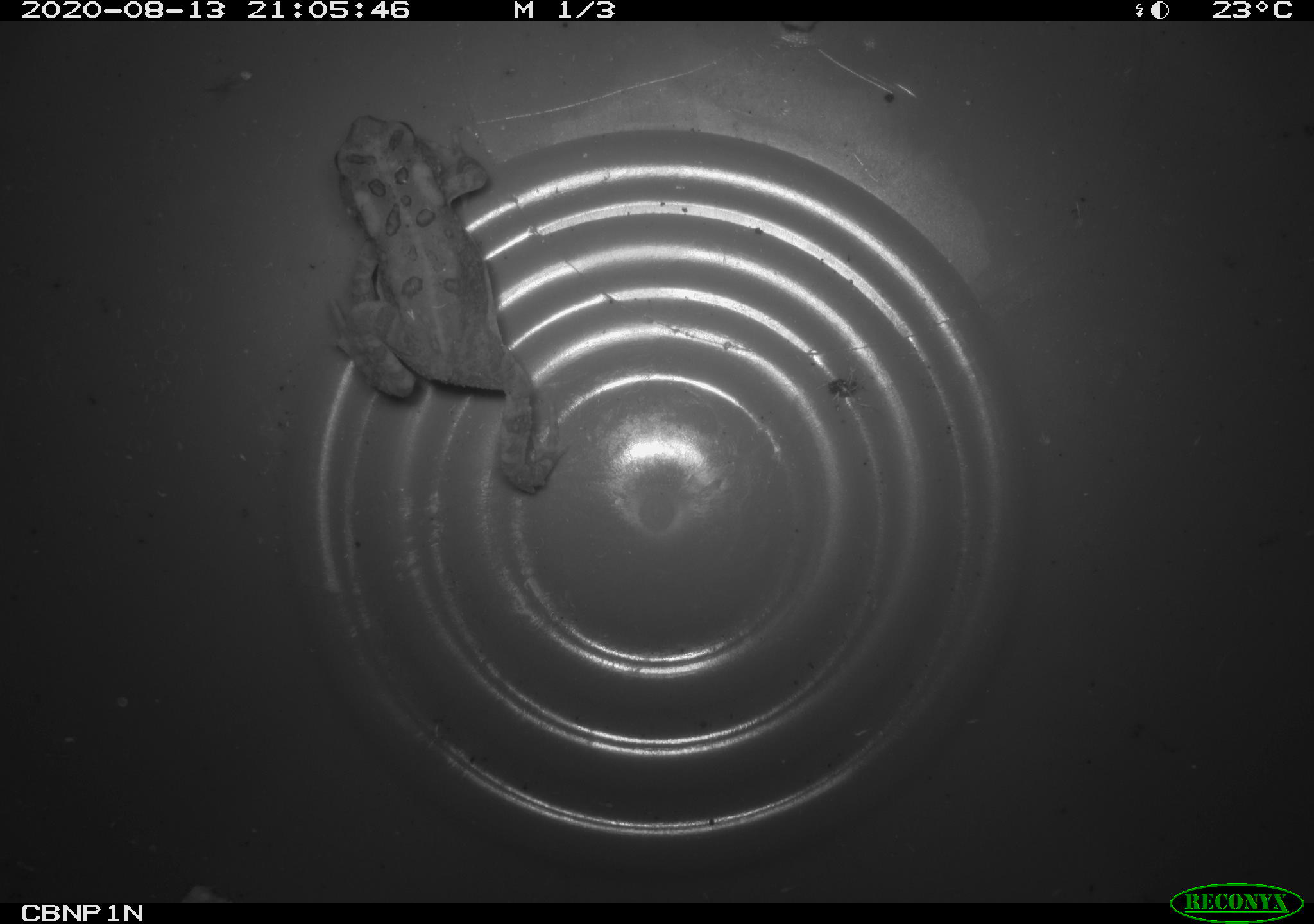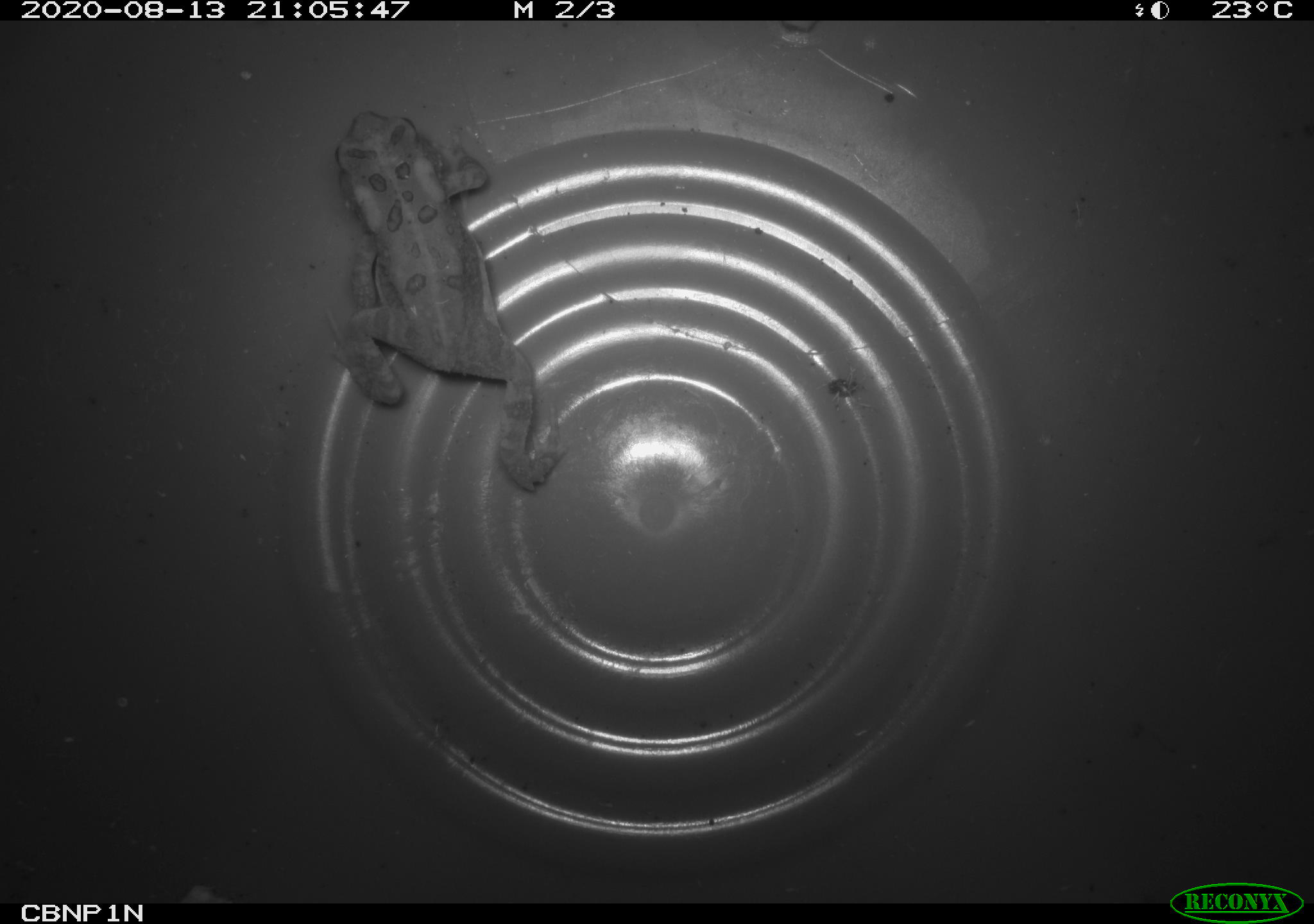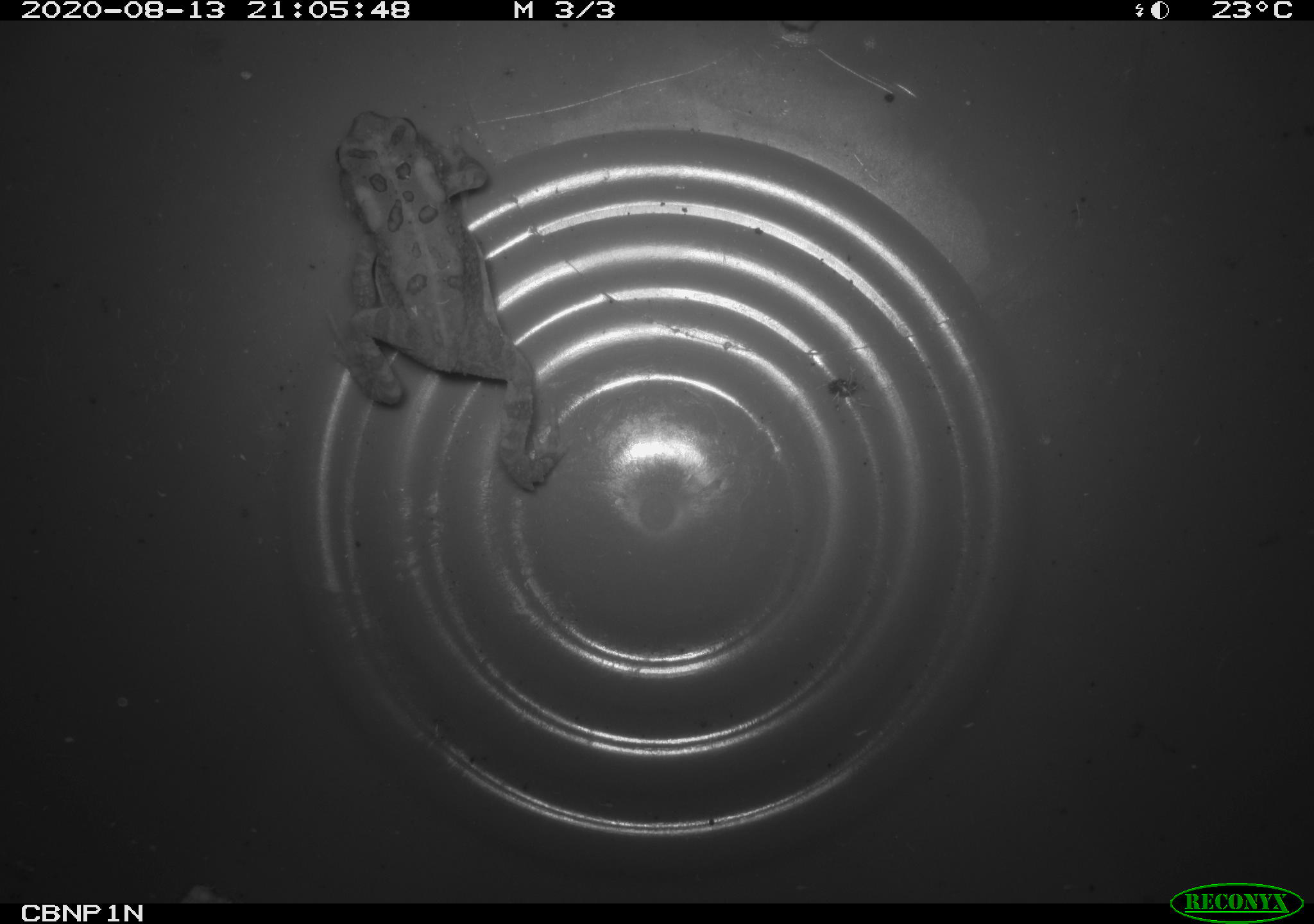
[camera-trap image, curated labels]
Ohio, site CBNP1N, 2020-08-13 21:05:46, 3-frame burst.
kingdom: Animalia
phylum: Chordata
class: Amphibia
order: Anura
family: Bufonidae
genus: Anaxyrus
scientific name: Anaxyrus americanus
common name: american toad